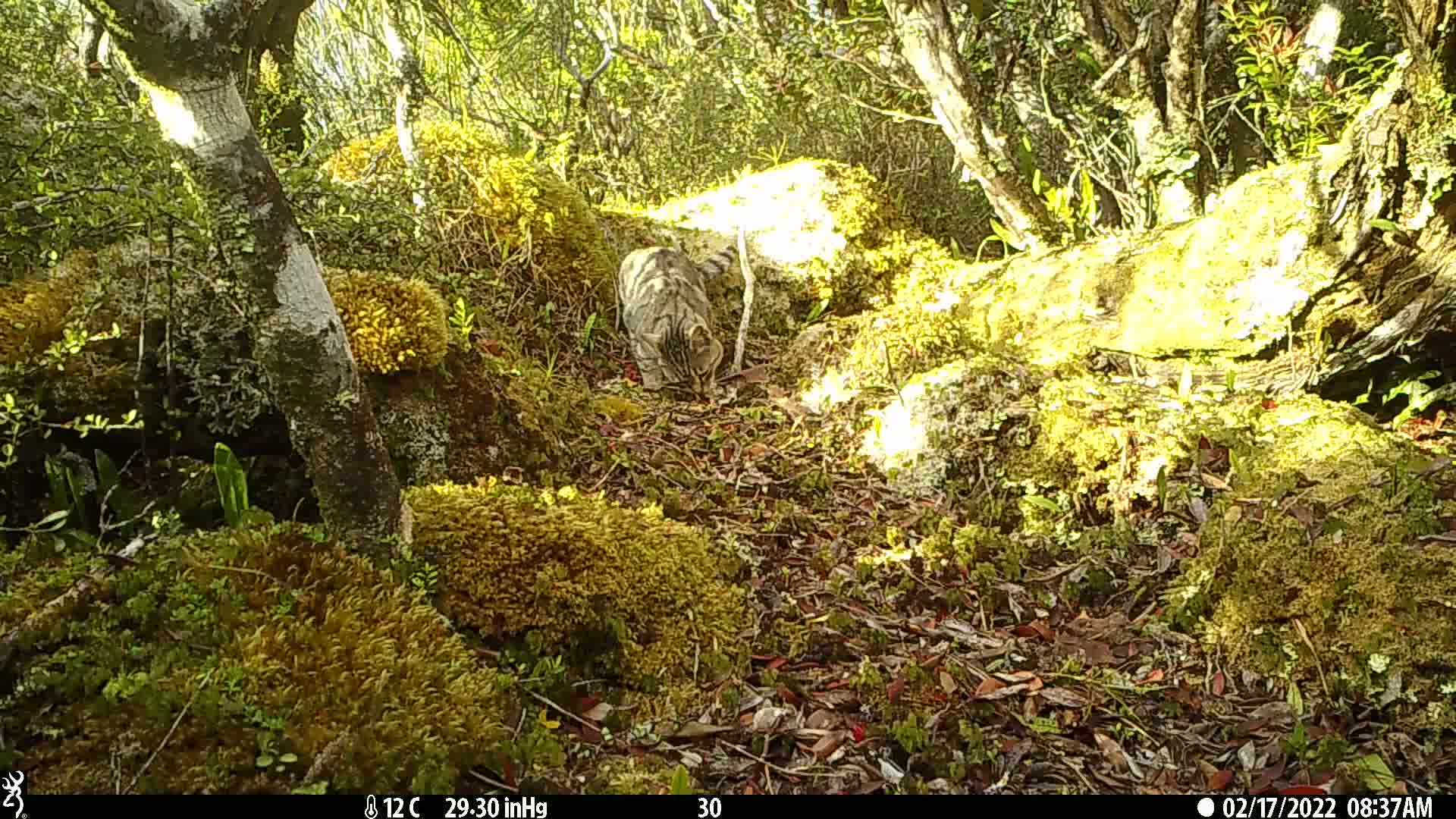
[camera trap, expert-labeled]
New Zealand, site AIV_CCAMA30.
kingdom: Animalia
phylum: Chordata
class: Mammalia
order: Carnivora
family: Felidae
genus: Felis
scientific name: Felis catus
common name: domestic cat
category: cat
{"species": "cat (domestic cat) (Felis catus)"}